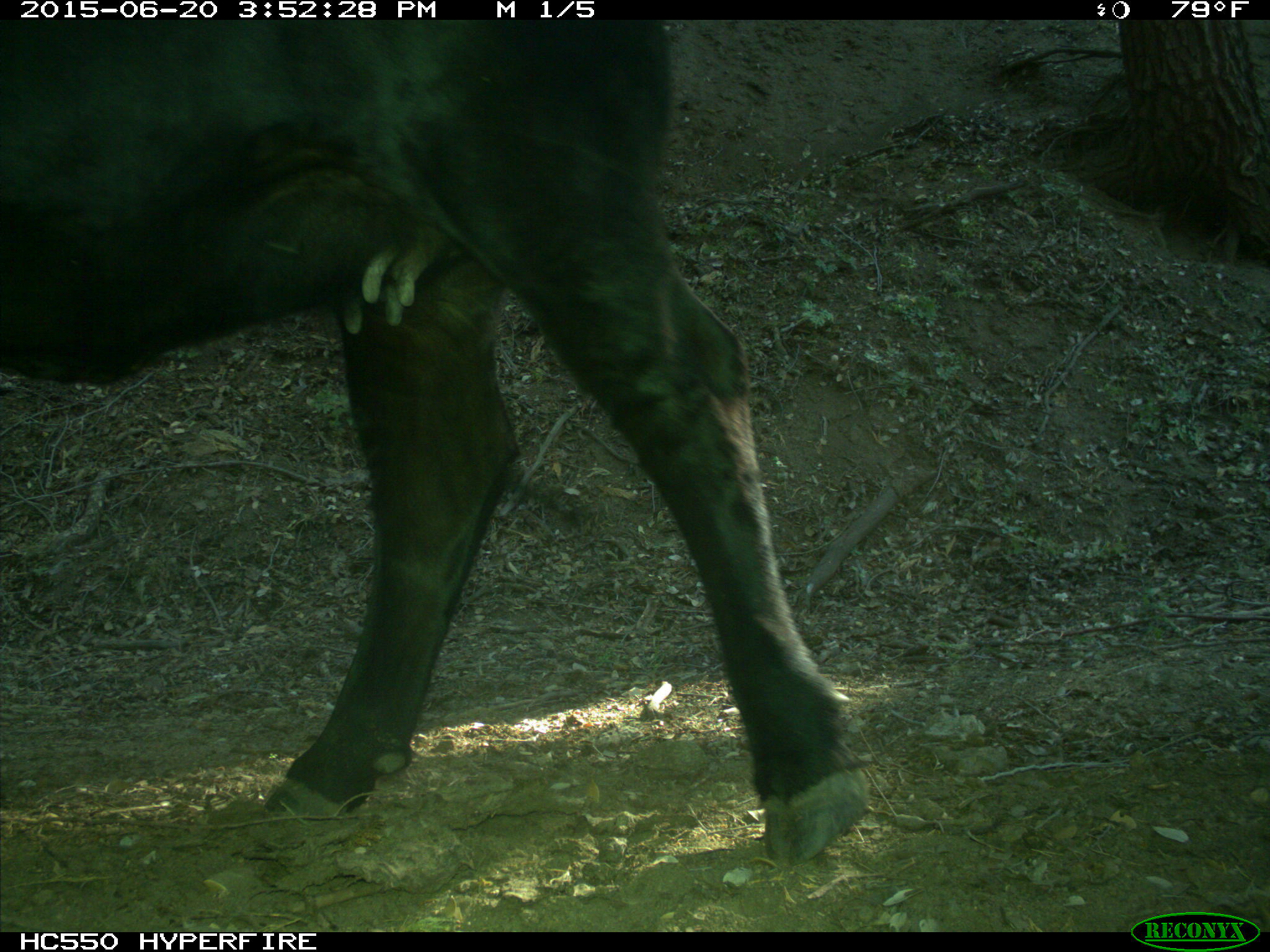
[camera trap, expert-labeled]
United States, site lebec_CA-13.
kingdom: Animalia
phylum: Chordata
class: Mammalia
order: Artiodactyla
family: Bovidae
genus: Bos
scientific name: Bos taurus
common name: domestic cow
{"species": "Bos taurus (domestic cow)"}